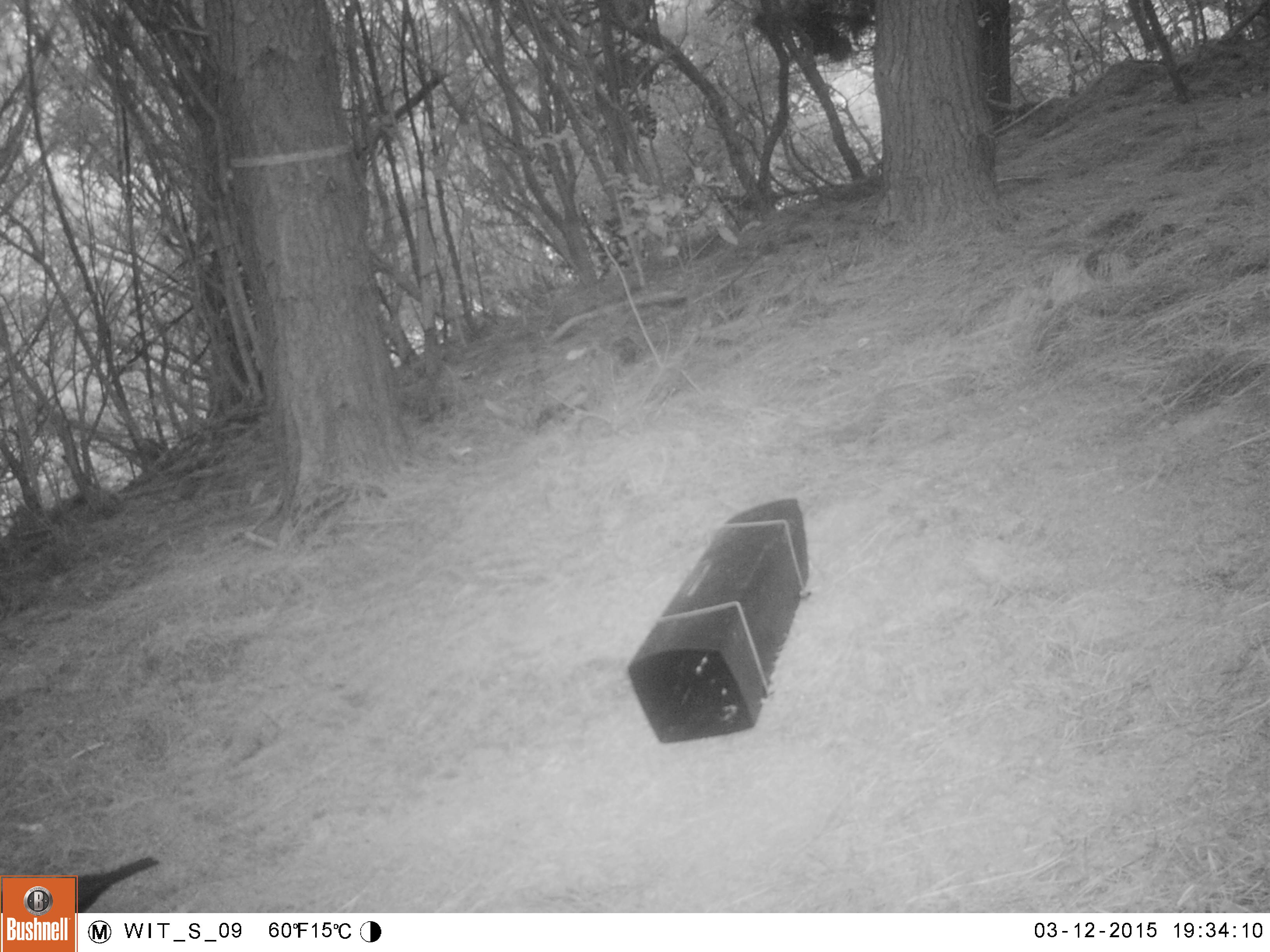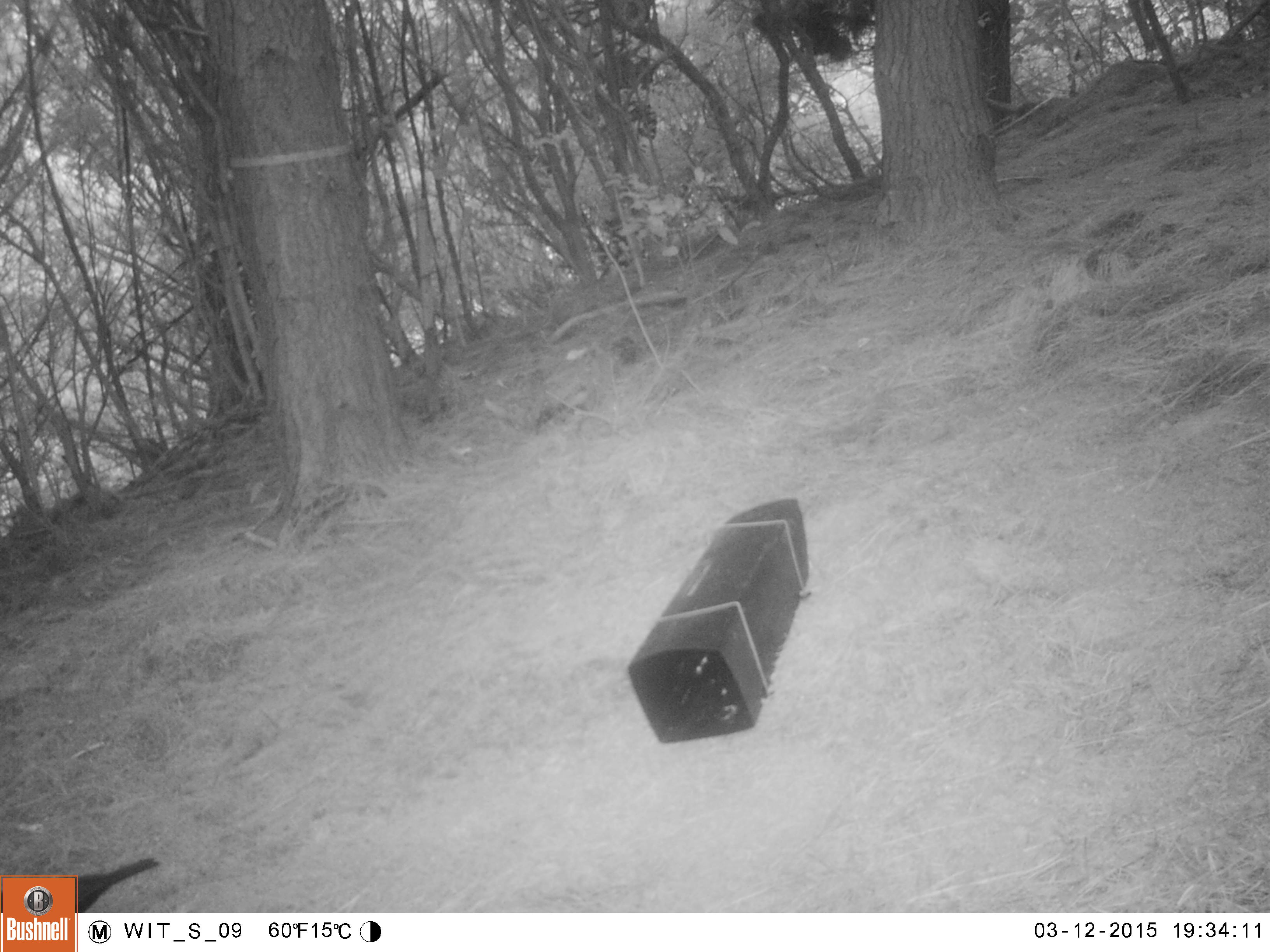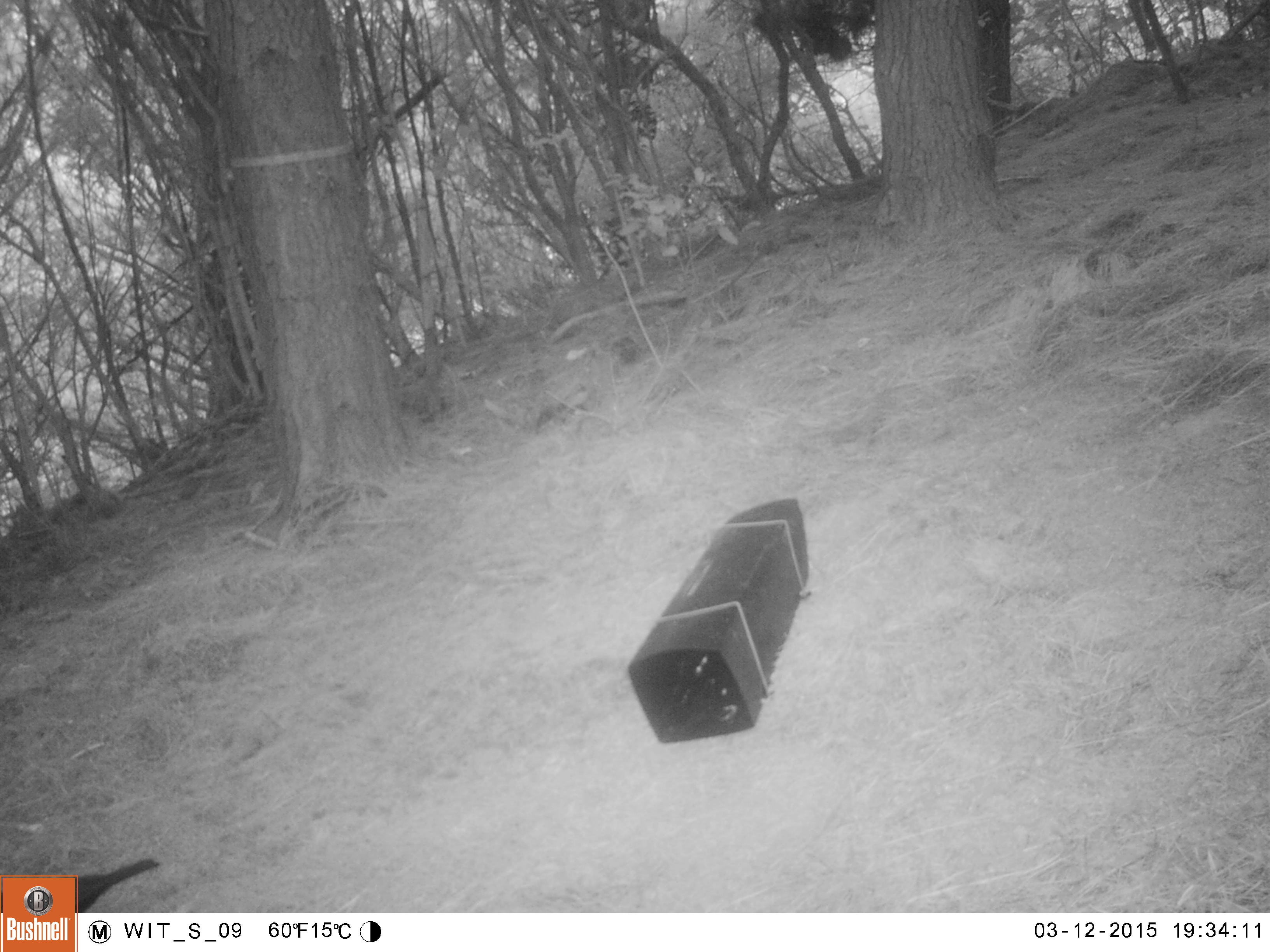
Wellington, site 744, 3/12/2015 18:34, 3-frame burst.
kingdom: Animalia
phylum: Chordata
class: Aves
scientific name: Aves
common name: bird